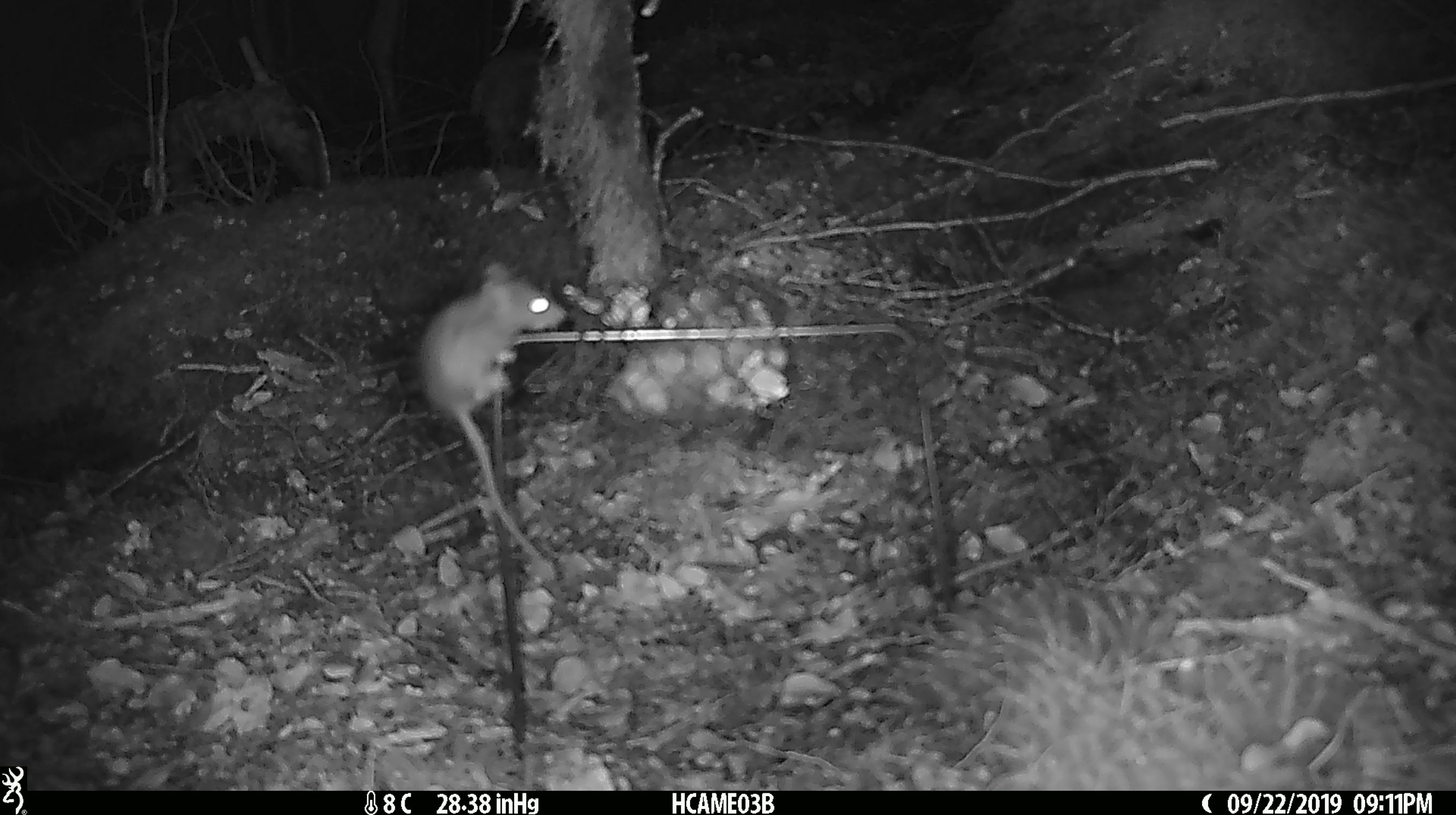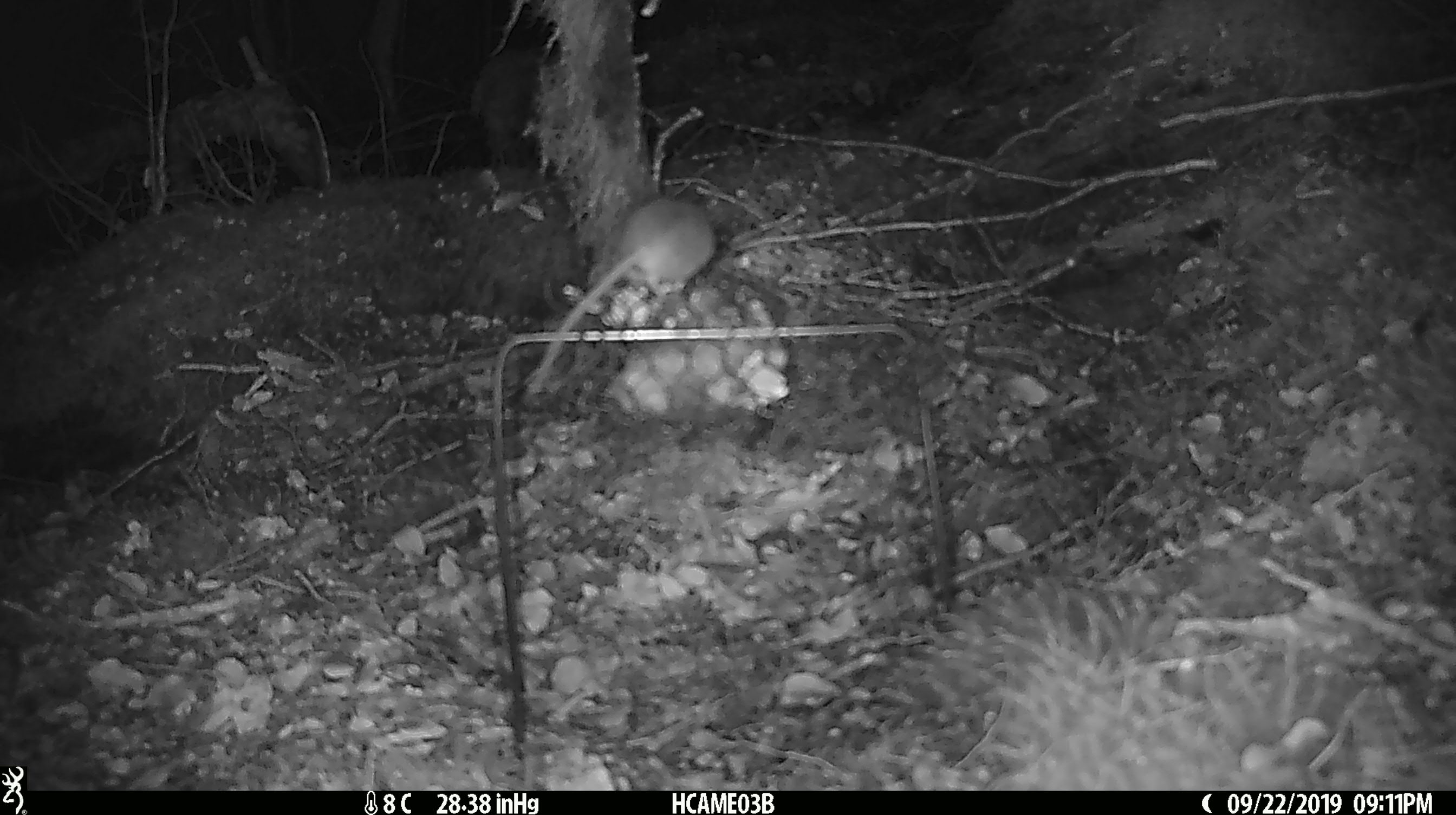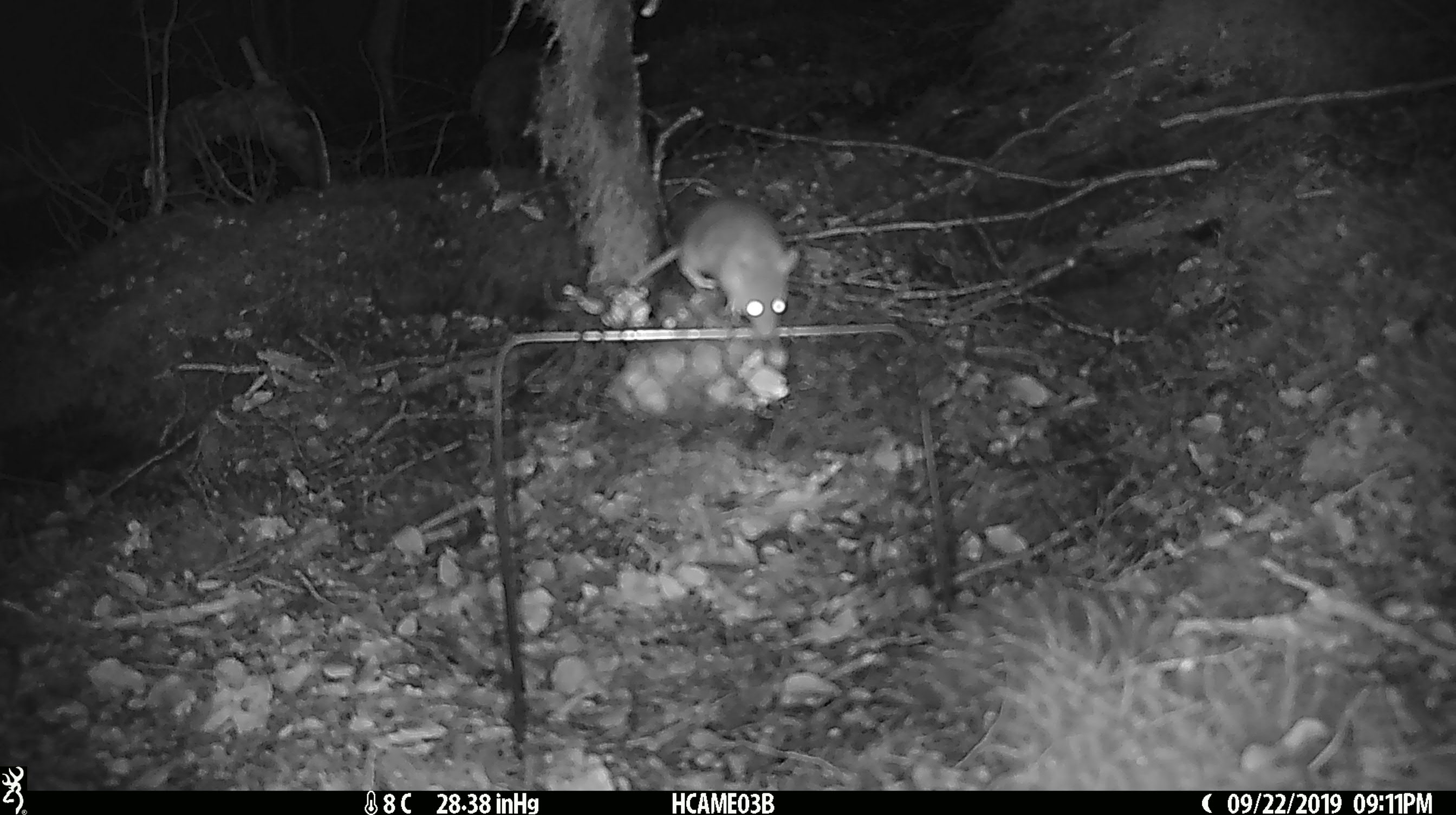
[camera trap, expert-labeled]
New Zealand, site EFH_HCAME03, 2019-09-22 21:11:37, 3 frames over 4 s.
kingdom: Animalia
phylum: Chordata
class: Mammalia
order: Rodentia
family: Muridae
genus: Mus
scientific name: Mus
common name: mouse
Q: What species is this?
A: Mouse (Mus).